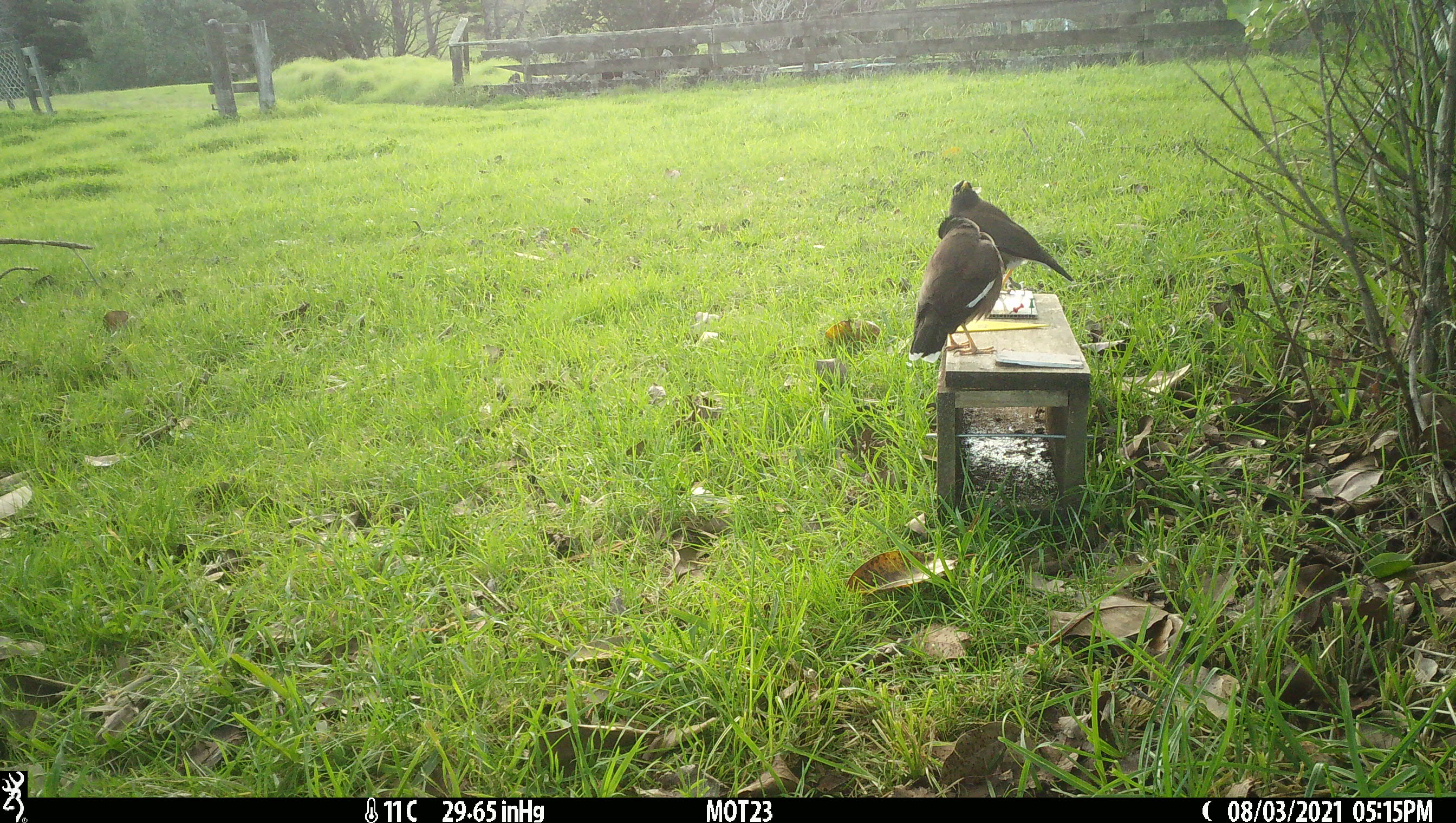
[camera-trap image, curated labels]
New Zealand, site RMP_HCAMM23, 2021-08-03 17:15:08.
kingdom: Animalia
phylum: Chordata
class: Aves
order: Passeriformes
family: Sturnidae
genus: Acridotheres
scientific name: Acridotheres tristis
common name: common myna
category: myna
Myna (common myna) (Acridotheres tristis).